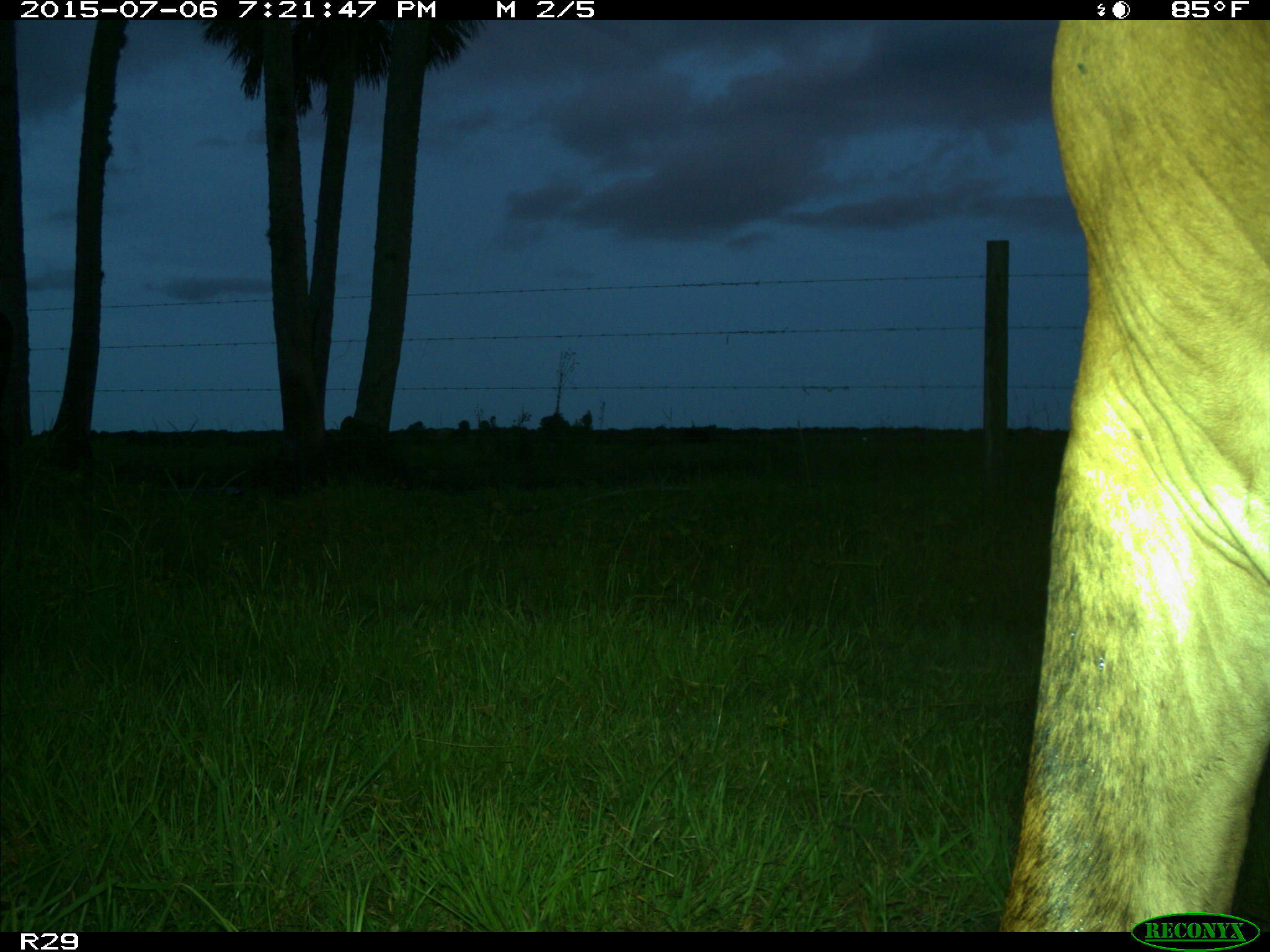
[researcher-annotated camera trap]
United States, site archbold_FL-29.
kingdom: Animalia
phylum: Chordata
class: Mammalia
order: Artiodactyla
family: Bovidae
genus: Bos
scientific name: Bos taurus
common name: domestic cow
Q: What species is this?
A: Bos taurus (domestic cow).